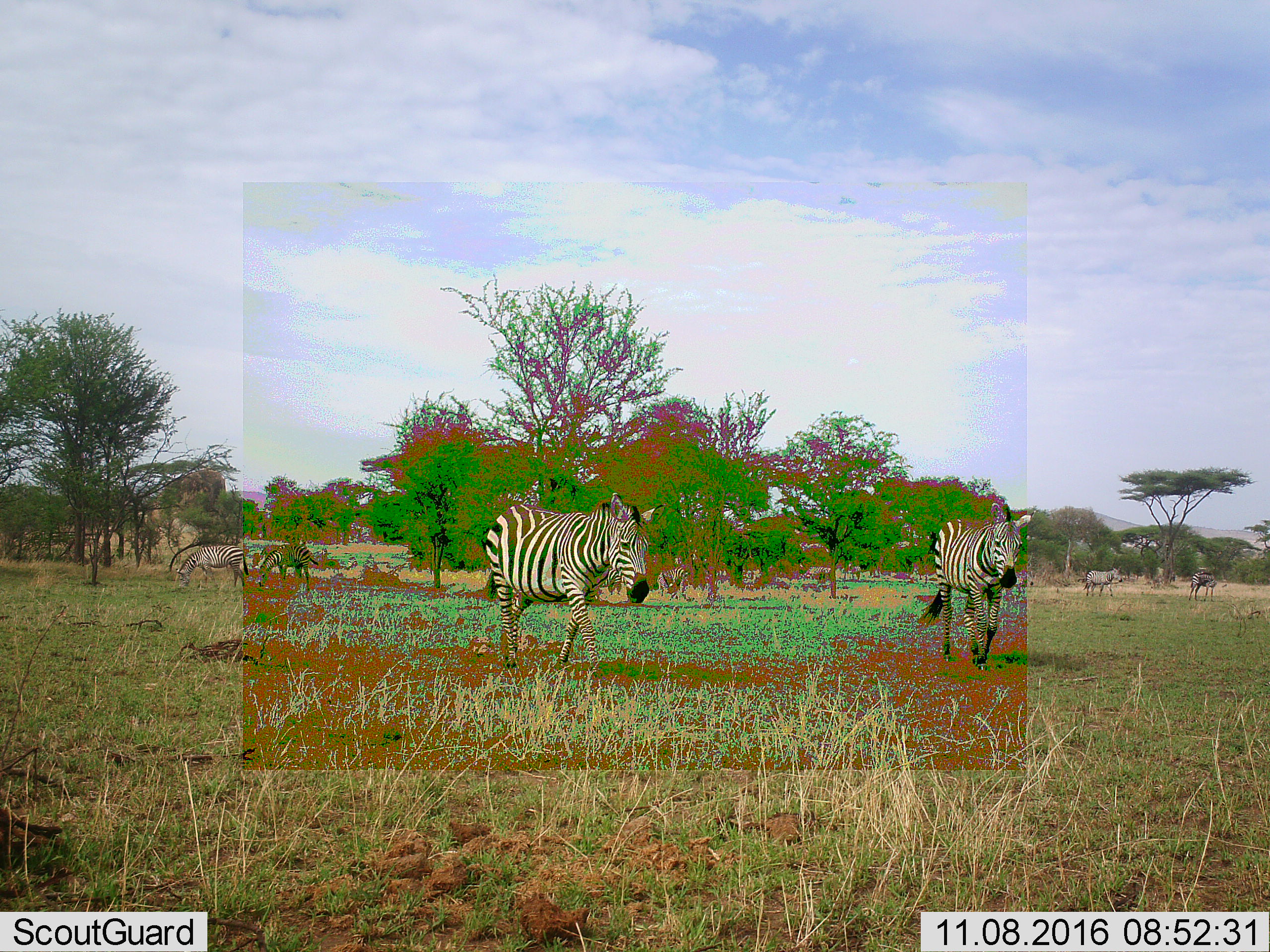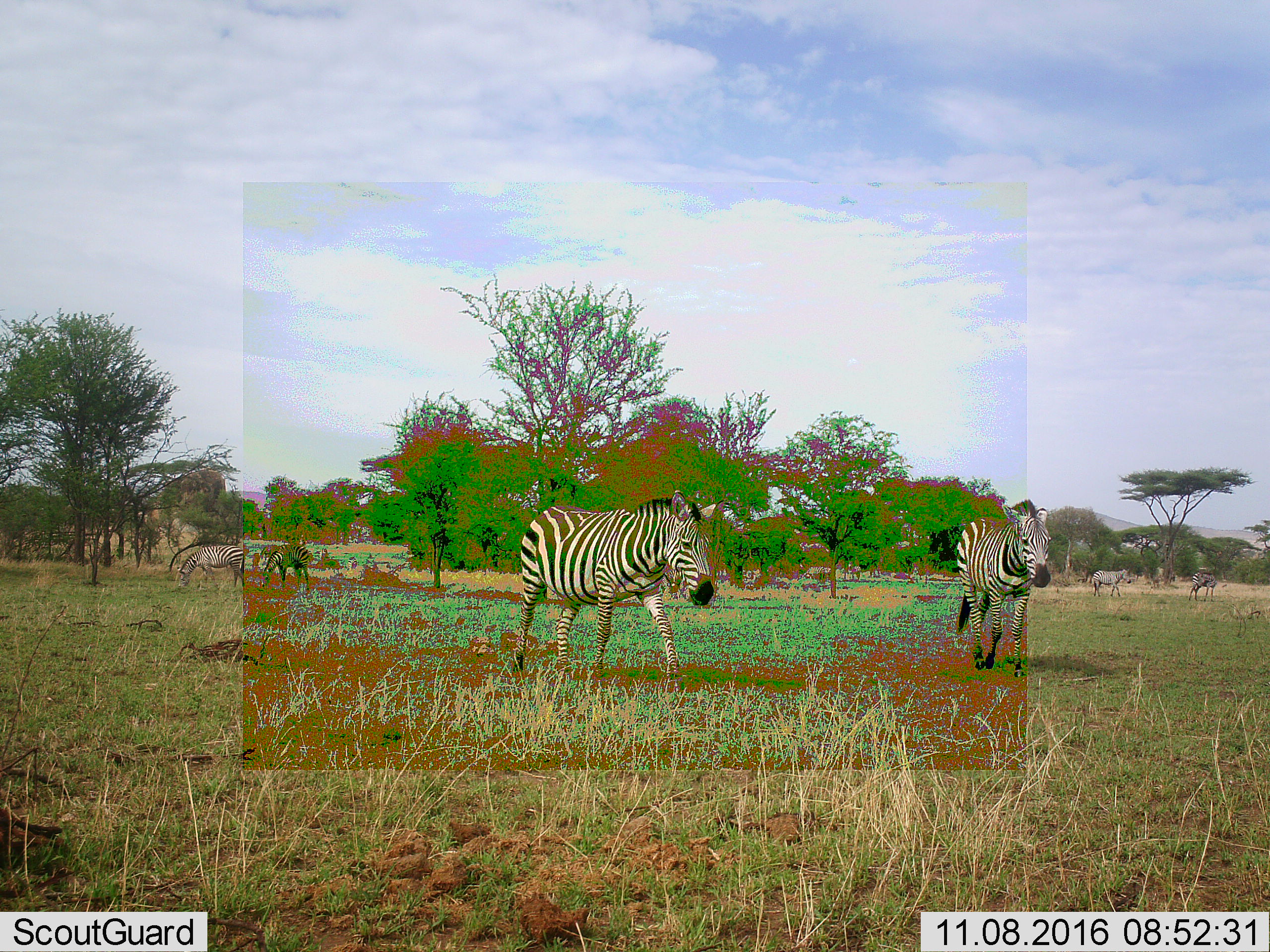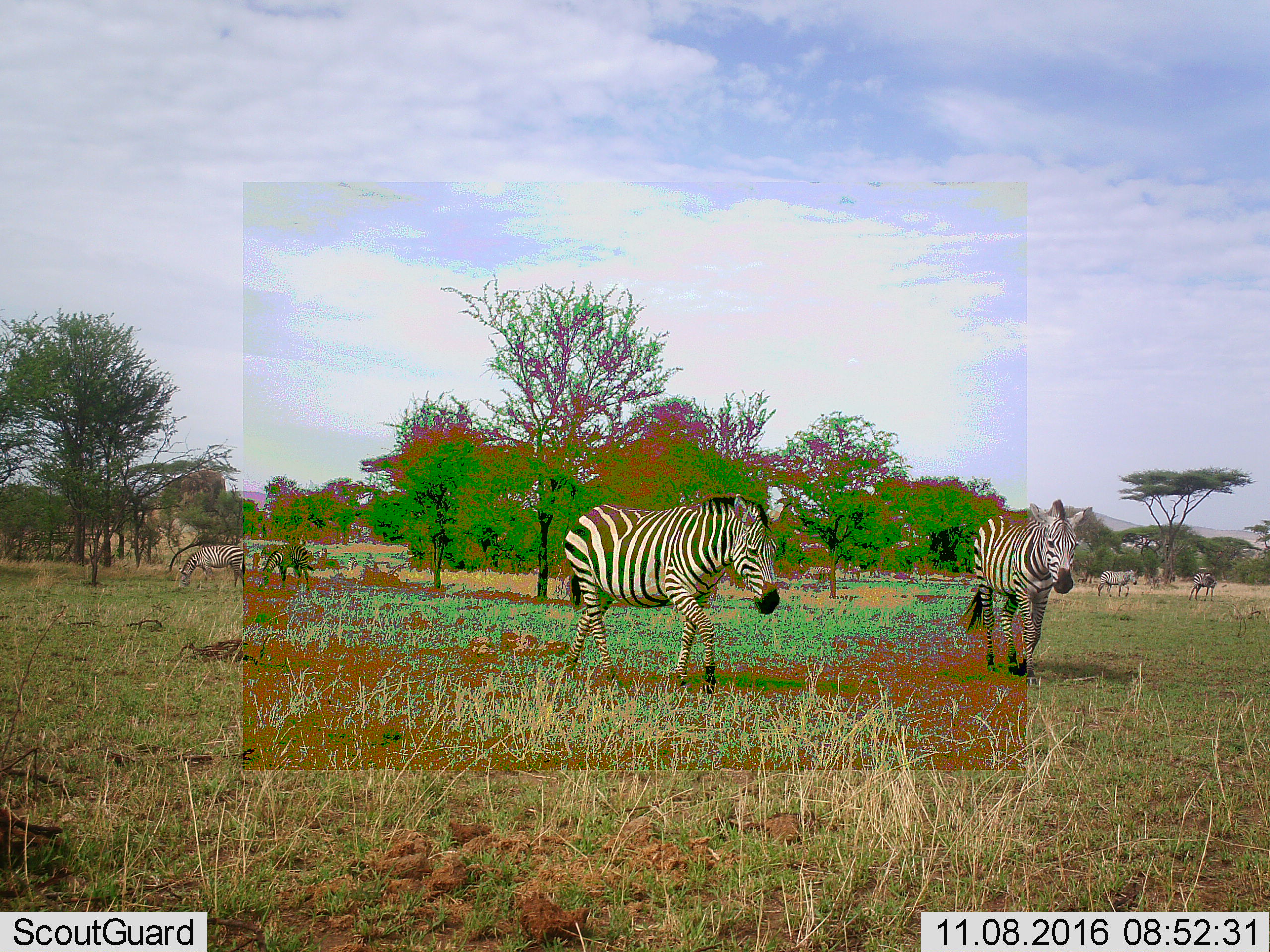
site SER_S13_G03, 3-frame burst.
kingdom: Animalia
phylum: Chordata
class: Mammalia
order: Perissodactyla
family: Equidae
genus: Equus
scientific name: Equus quagga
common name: plains zebra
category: zebraplains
Zebraplains (plains zebra) (Equus quagga), count 6. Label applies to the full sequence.